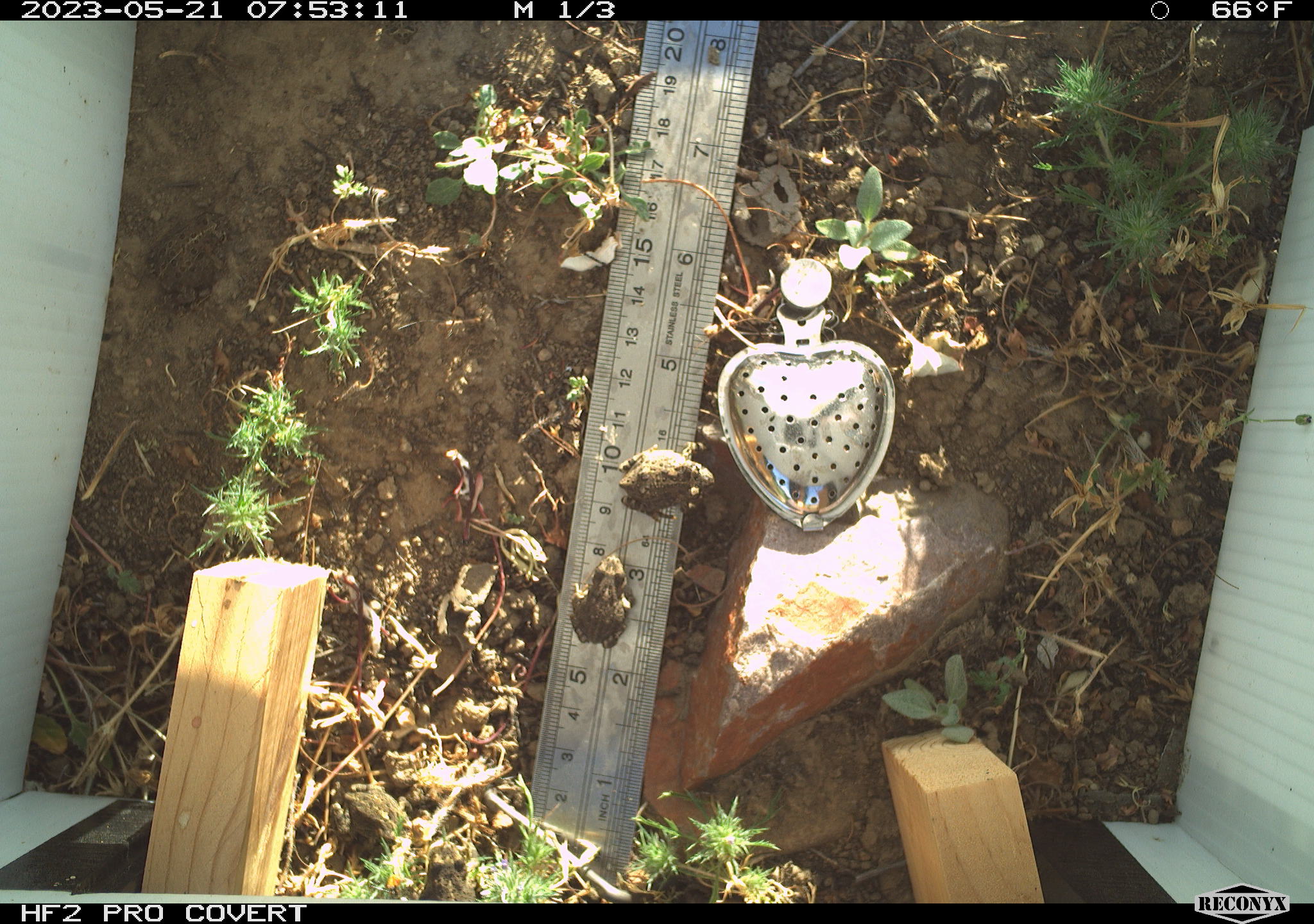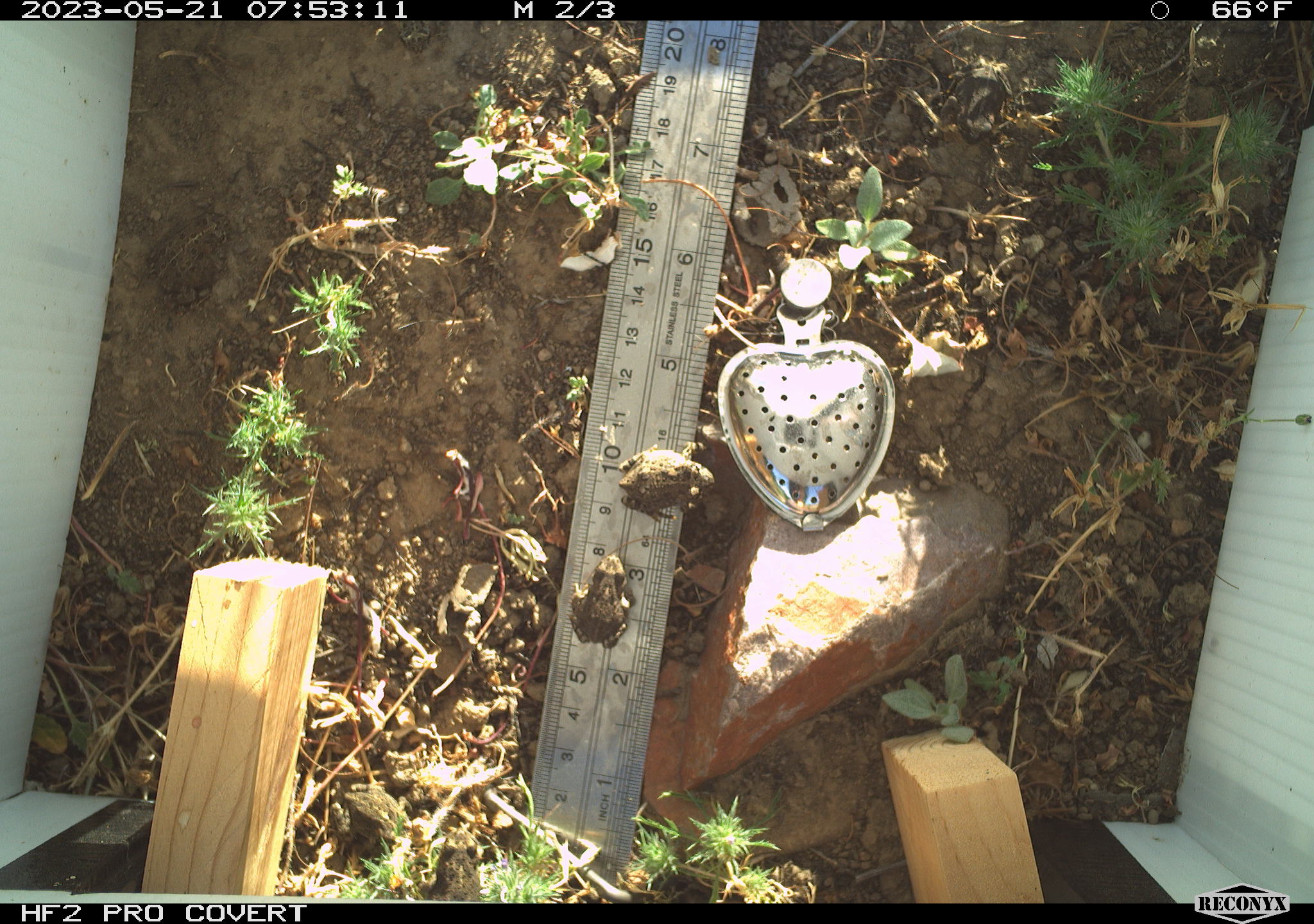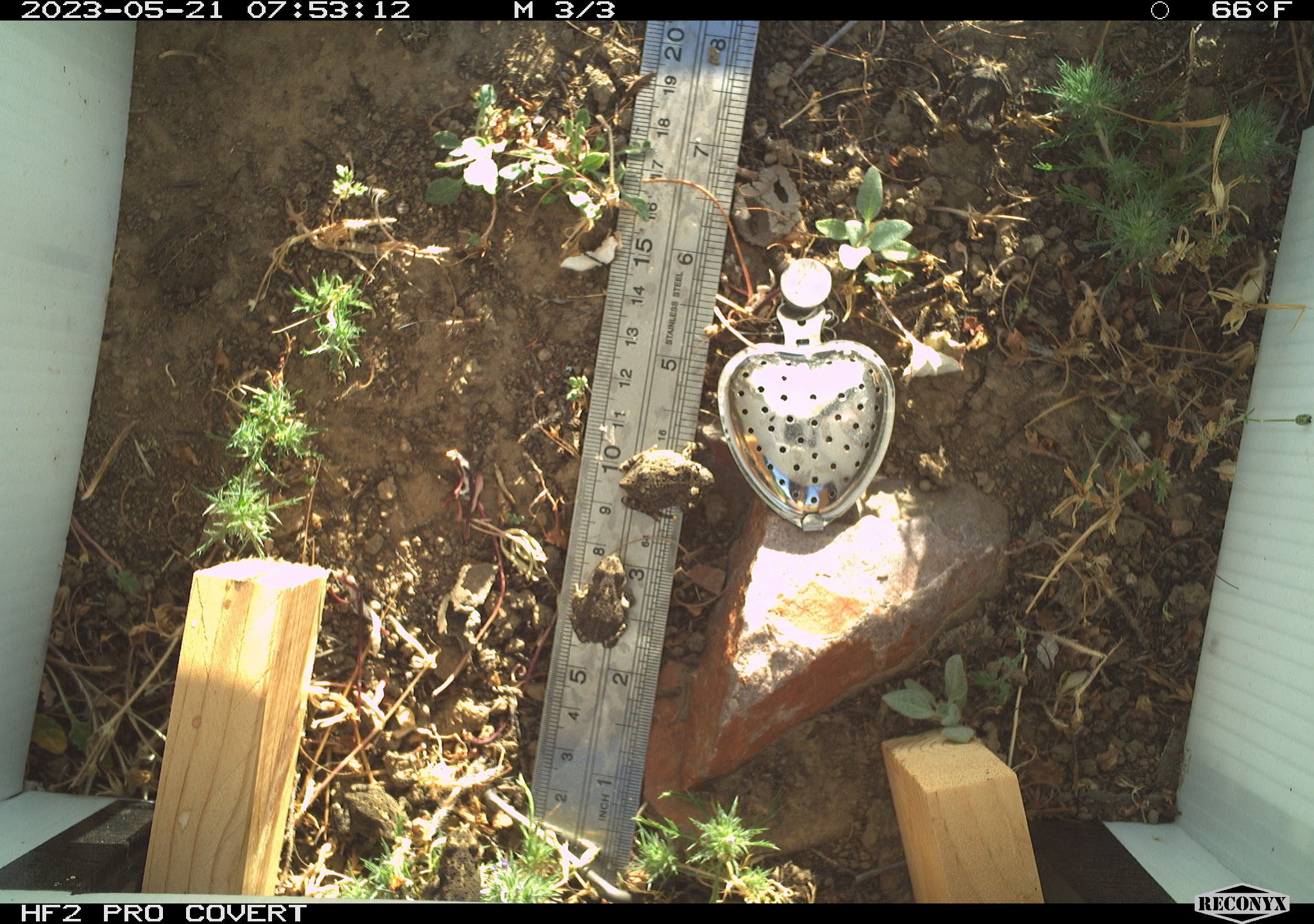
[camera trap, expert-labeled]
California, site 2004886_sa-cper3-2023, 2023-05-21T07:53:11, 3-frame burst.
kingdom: Animalia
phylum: Chordata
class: Amphibia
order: Anura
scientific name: Anura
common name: frogs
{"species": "frogs (Anura)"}